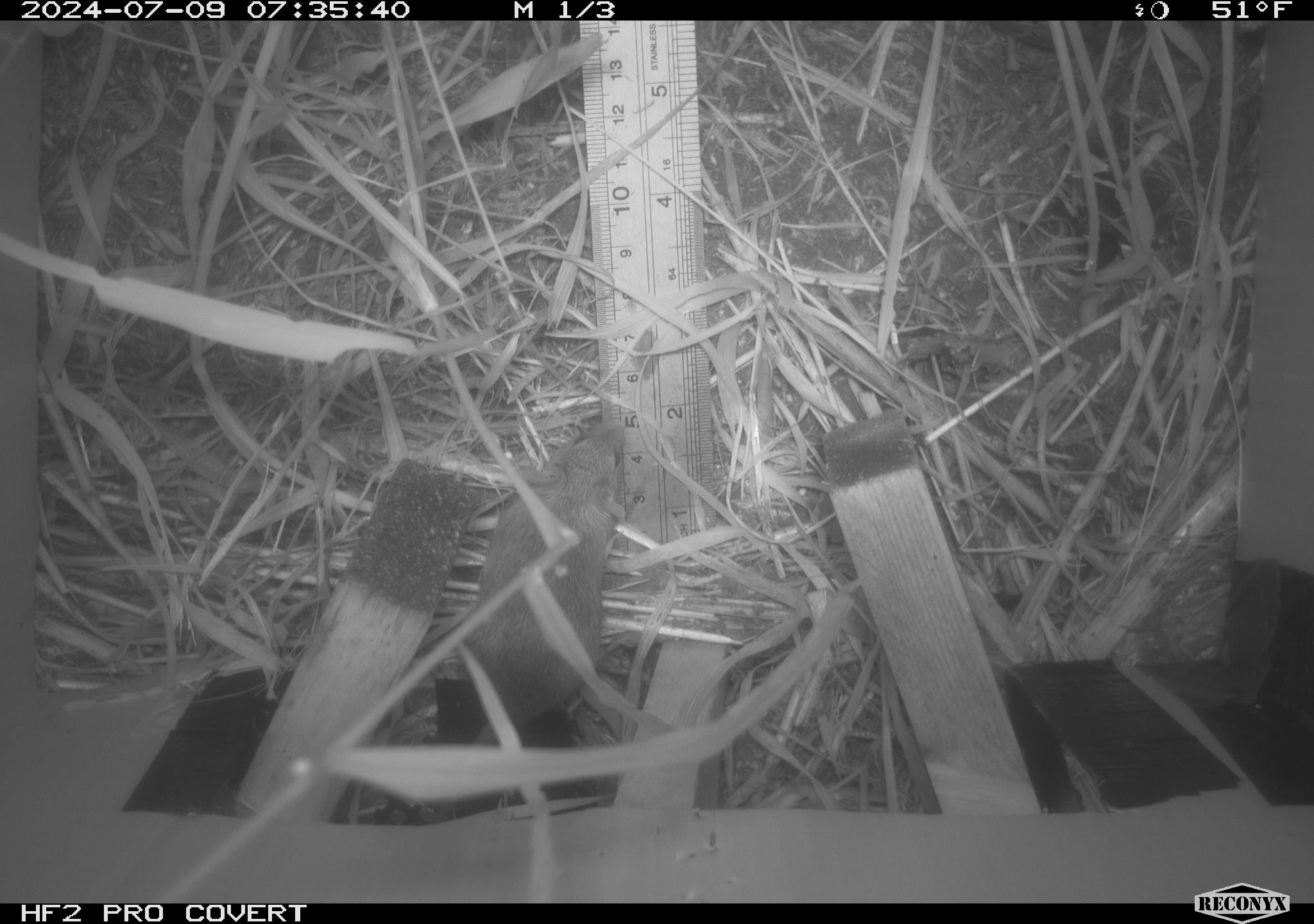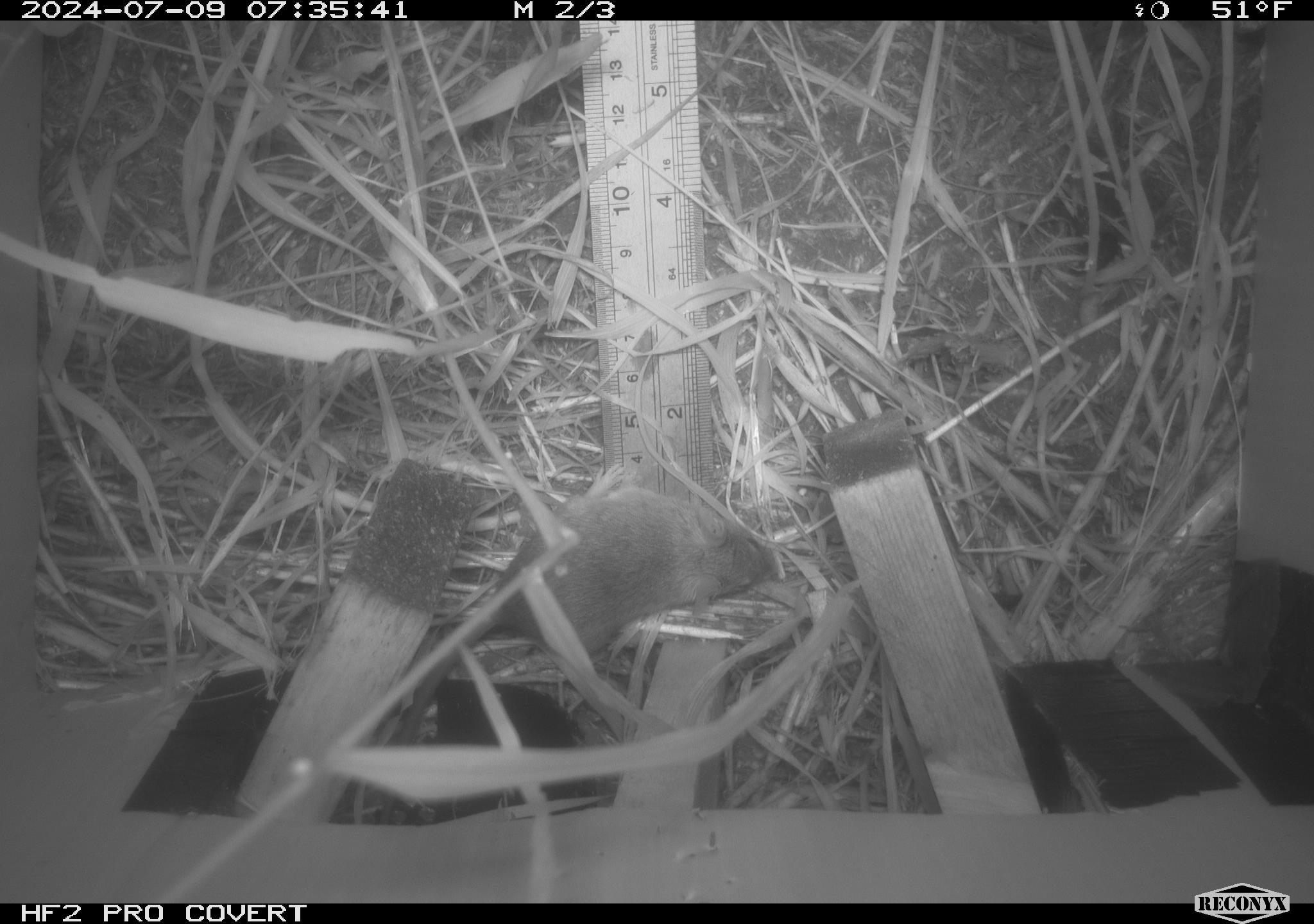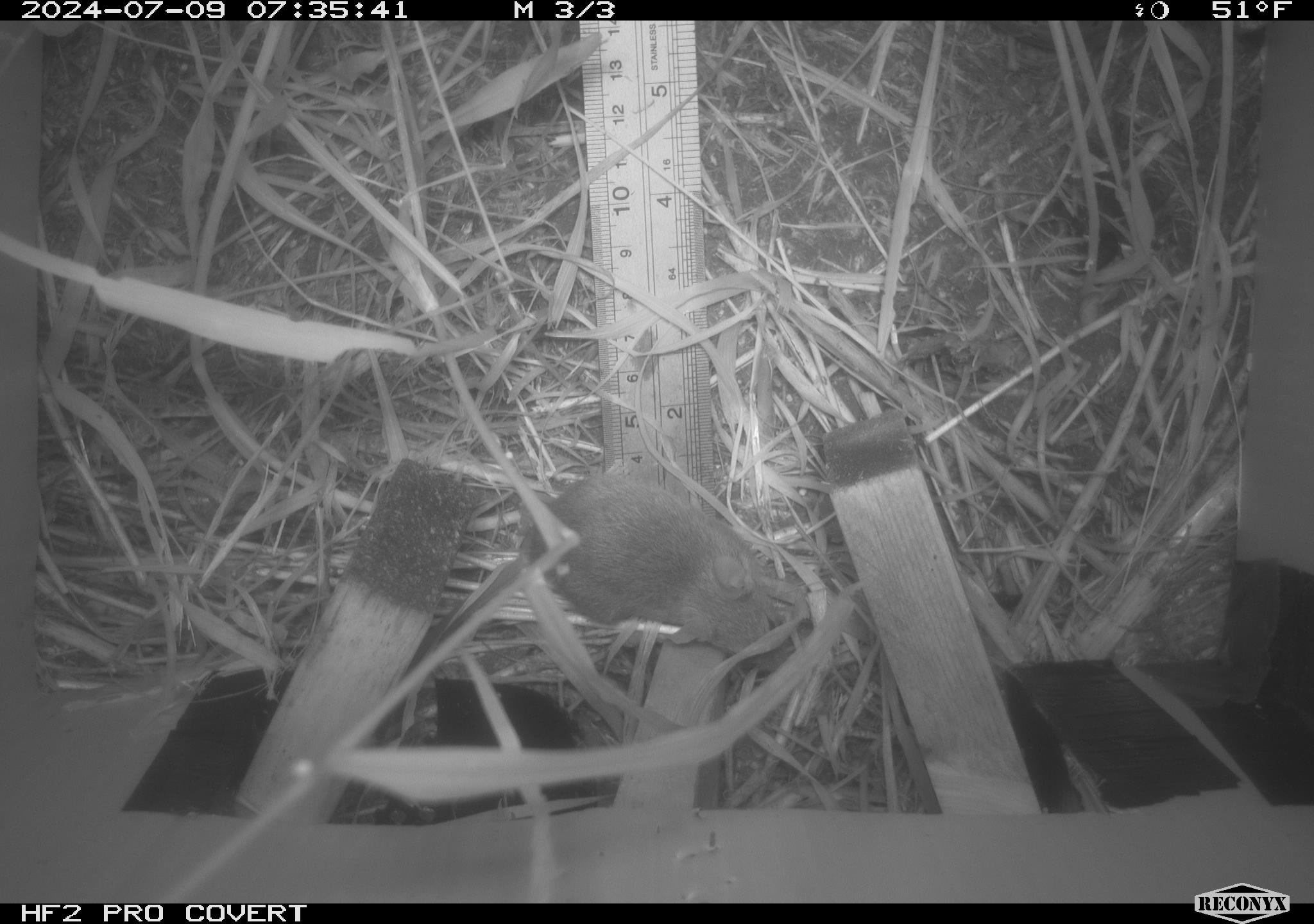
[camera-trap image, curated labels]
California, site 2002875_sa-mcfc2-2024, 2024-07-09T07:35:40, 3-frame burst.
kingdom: Animalia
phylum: Chordata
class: Mammalia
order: Rodentia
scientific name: Rodentia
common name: rodent